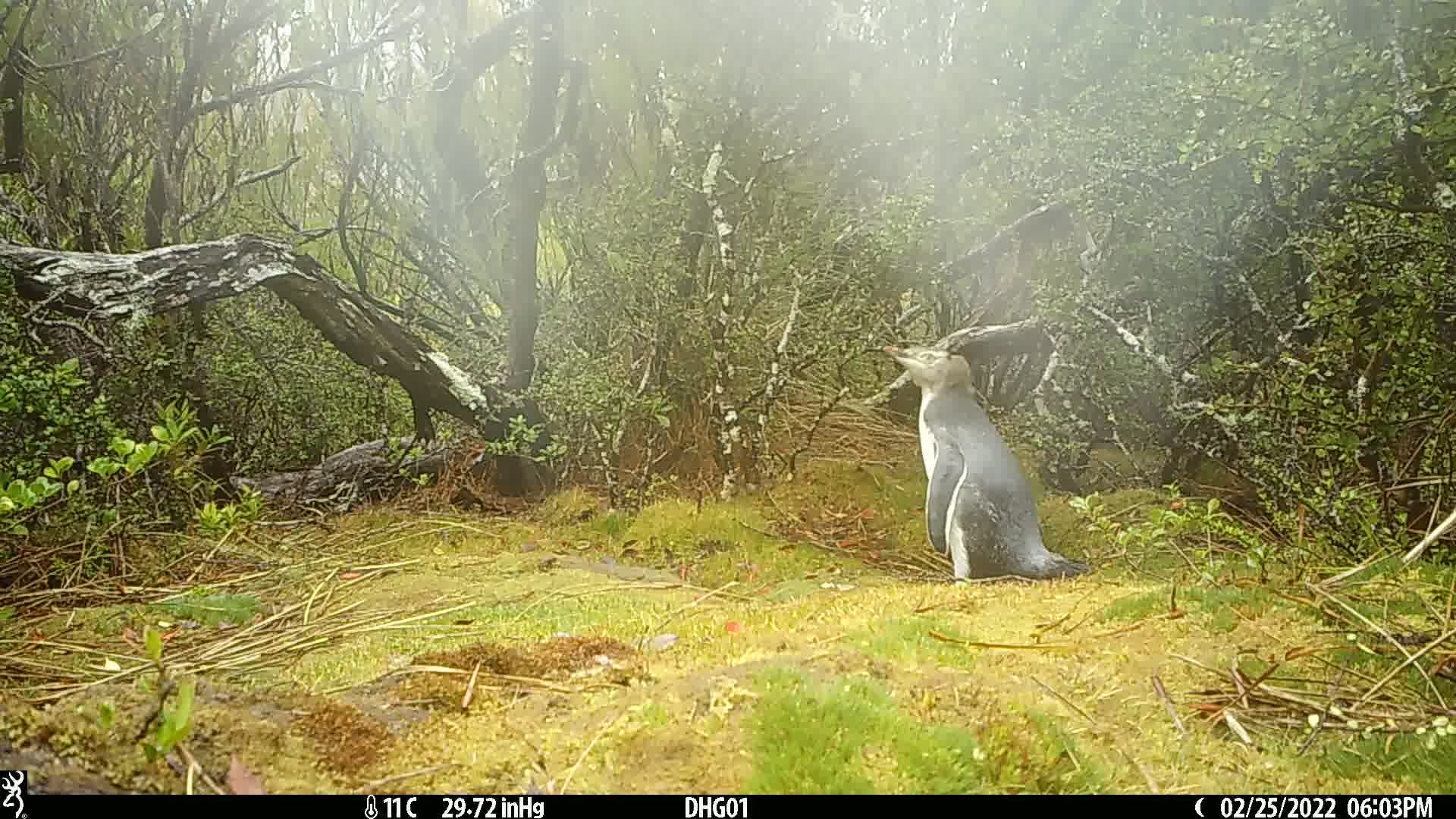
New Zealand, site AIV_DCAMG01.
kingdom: Animalia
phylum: Chordata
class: Aves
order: Sphenisciformes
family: Spheniscidae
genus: Megadyptes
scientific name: Megadyptes antipodes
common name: yellow-eyed penguin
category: yellow eyed penguin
Yellow eyed penguin (yellow-eyed penguin) (Megadyptes antipodes).